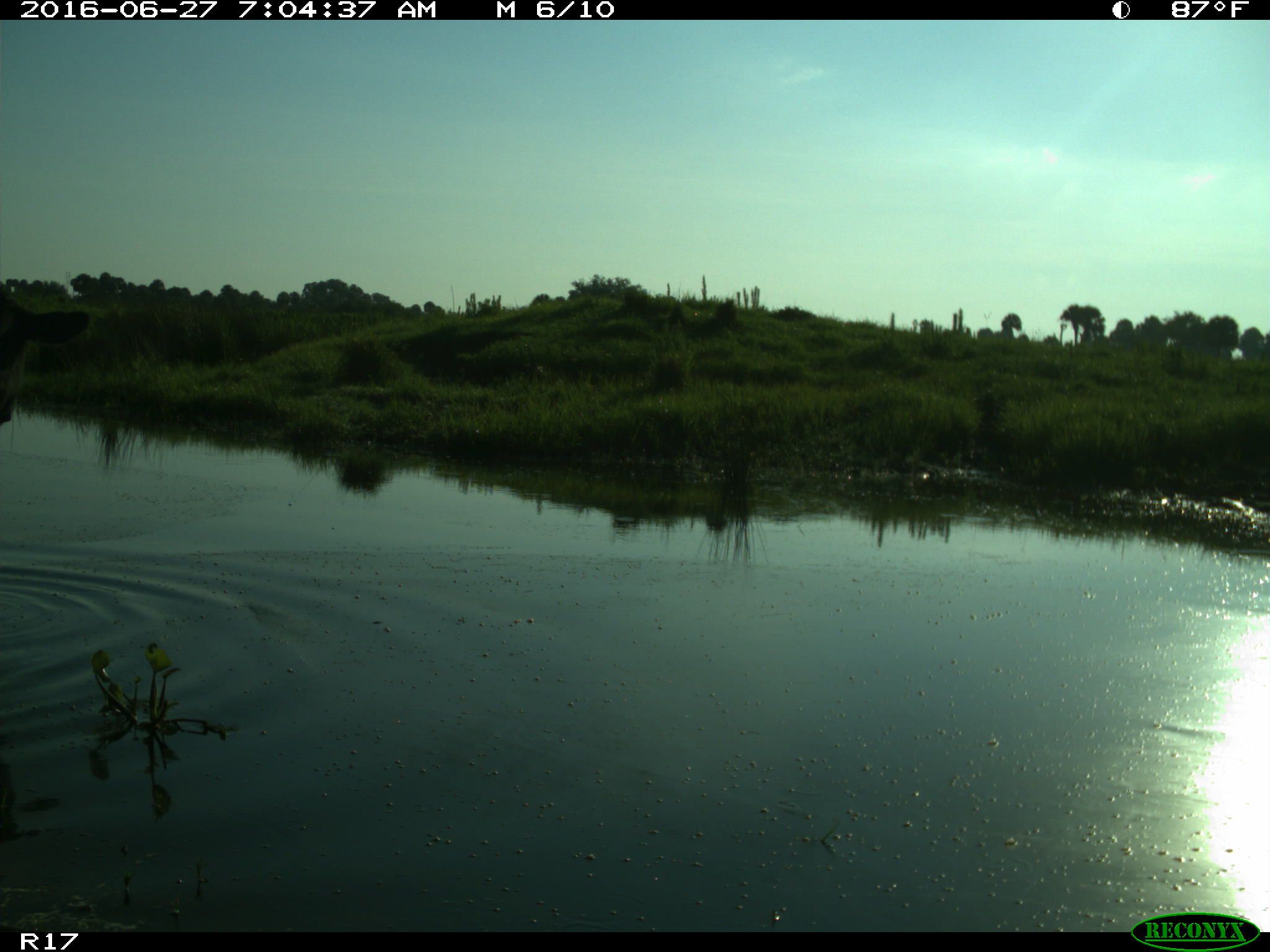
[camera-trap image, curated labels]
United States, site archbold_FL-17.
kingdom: Animalia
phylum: Chordata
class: Mammalia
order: Artiodactyla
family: Bovidae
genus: Bos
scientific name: Bos taurus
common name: domestic cow